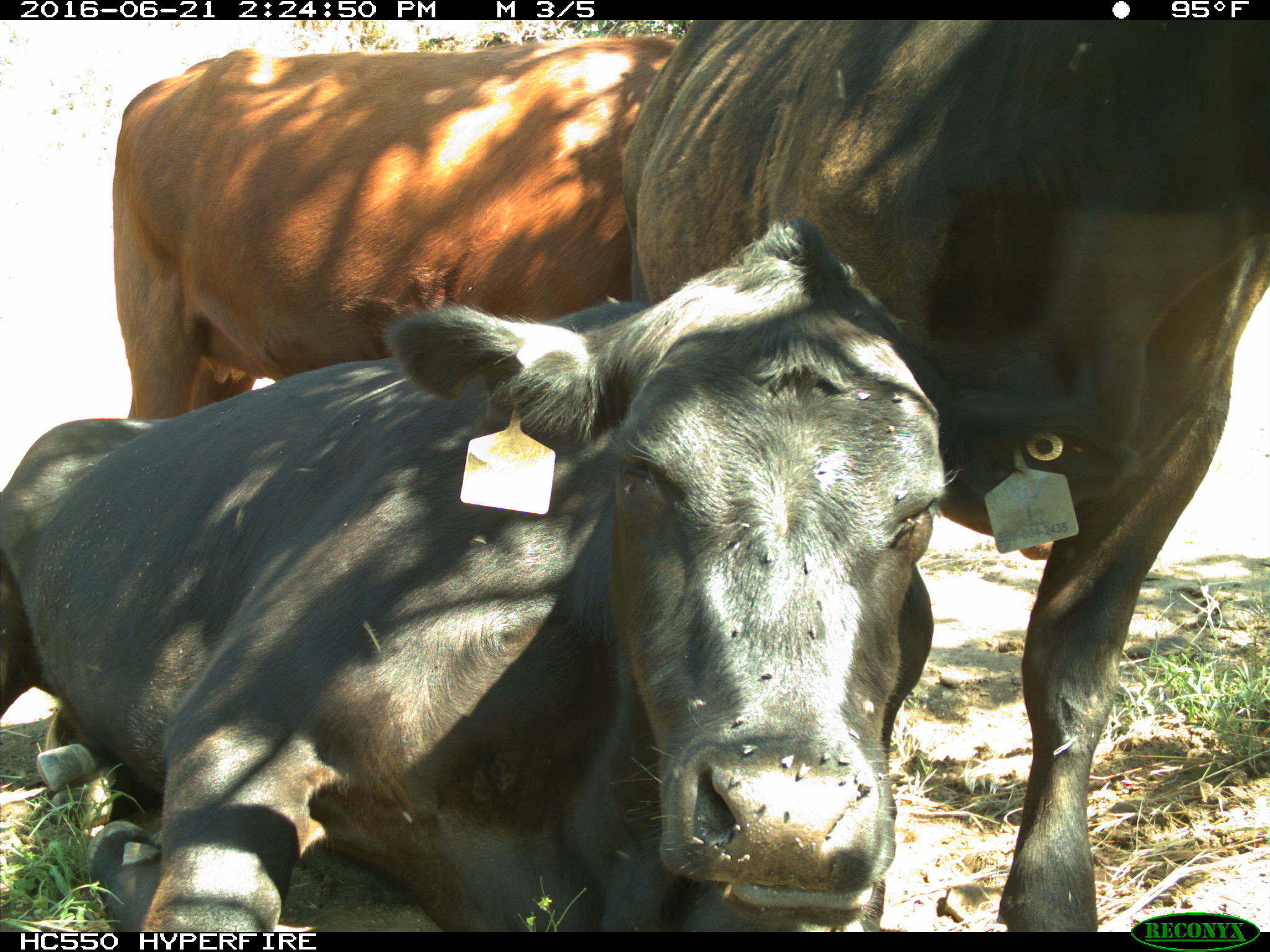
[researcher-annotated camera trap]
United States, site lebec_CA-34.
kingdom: Animalia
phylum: Chordata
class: Mammalia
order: Artiodactyla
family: Bovidae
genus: Bos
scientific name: Bos taurus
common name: domestic cow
Bos taurus (domestic cow).